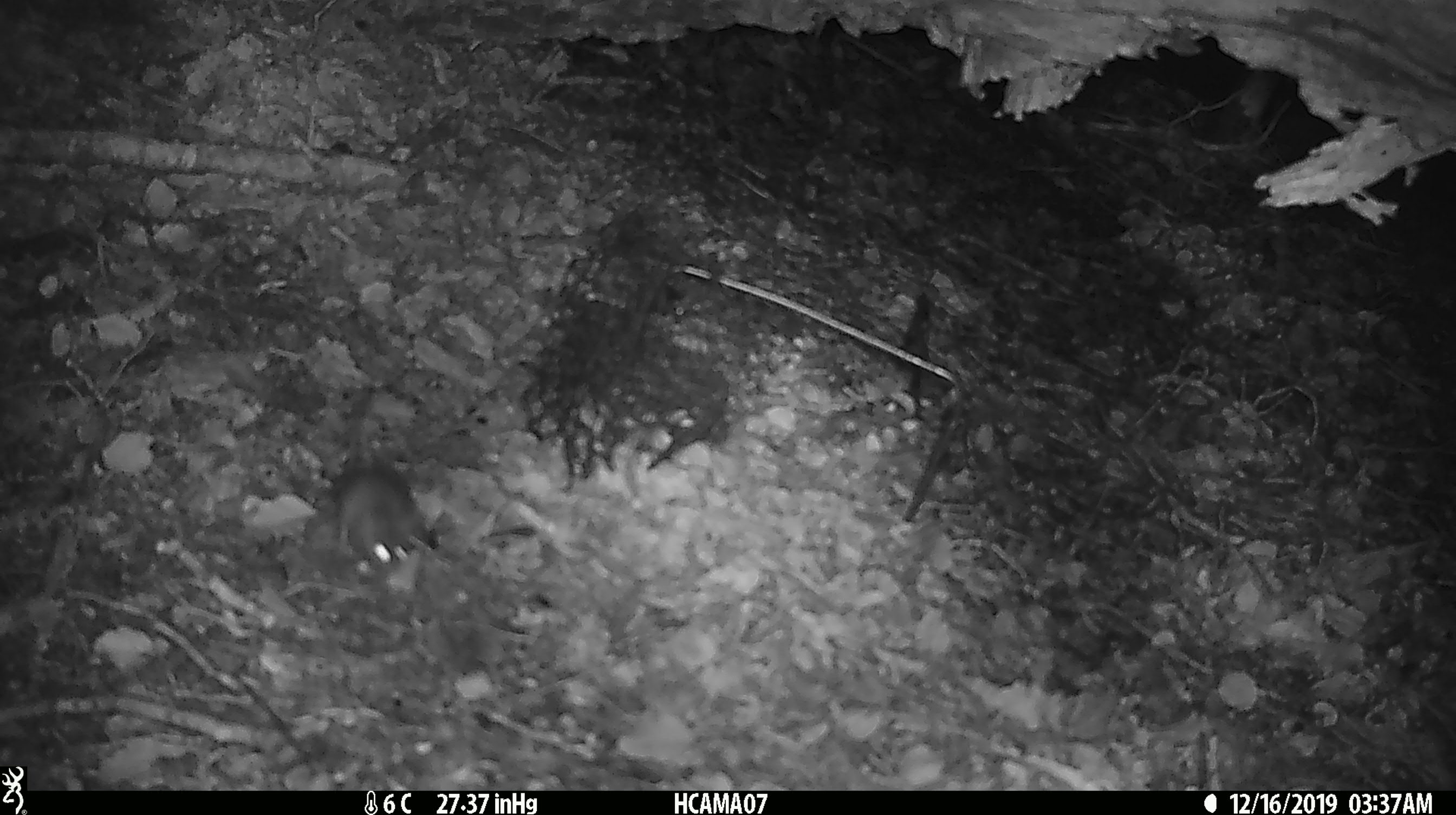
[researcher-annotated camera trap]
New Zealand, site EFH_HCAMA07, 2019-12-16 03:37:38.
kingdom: Animalia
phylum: Chordata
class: Mammalia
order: Rodentia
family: Muridae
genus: Mus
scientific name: Mus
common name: mouse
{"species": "mouse (Mus)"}